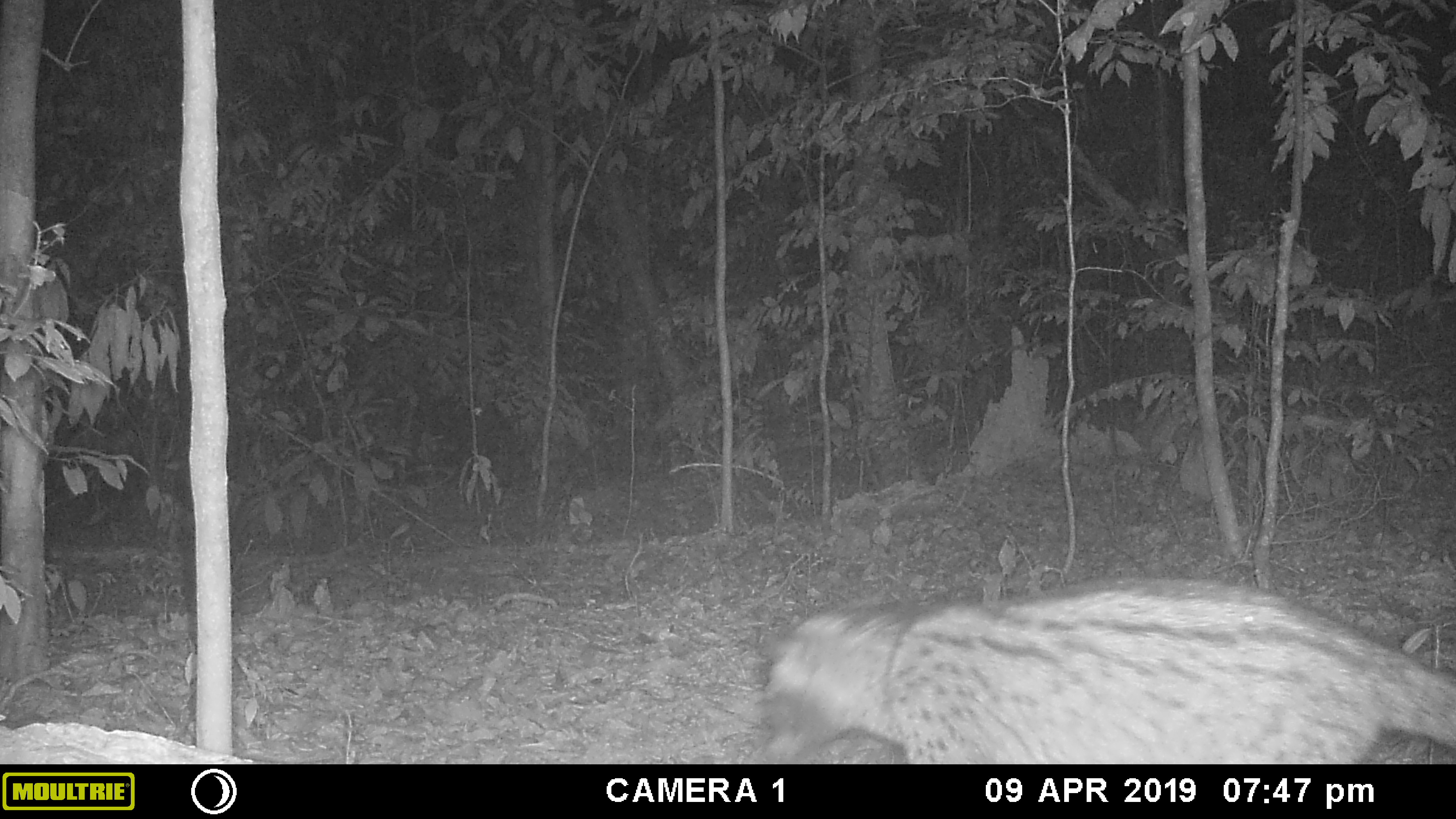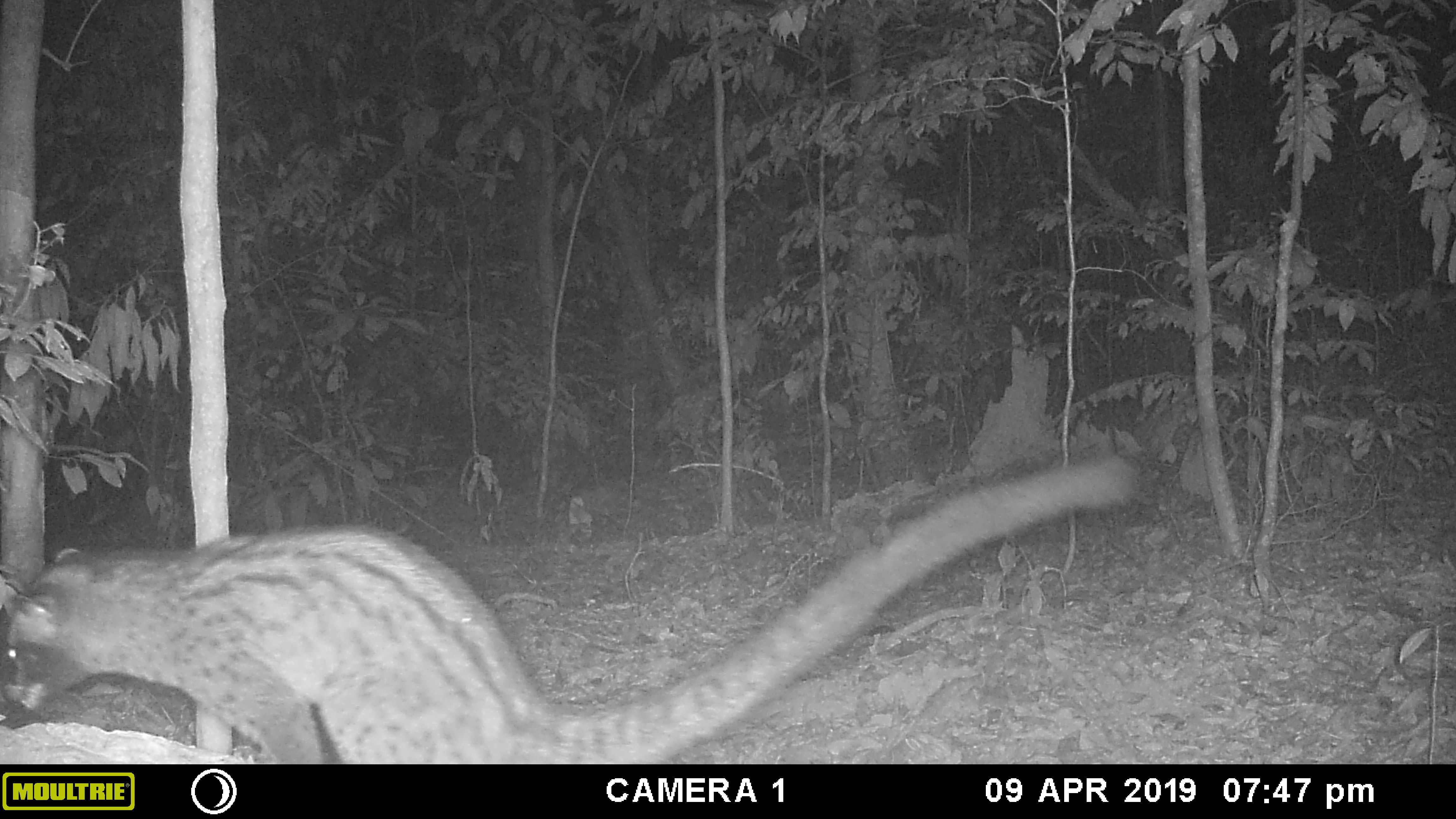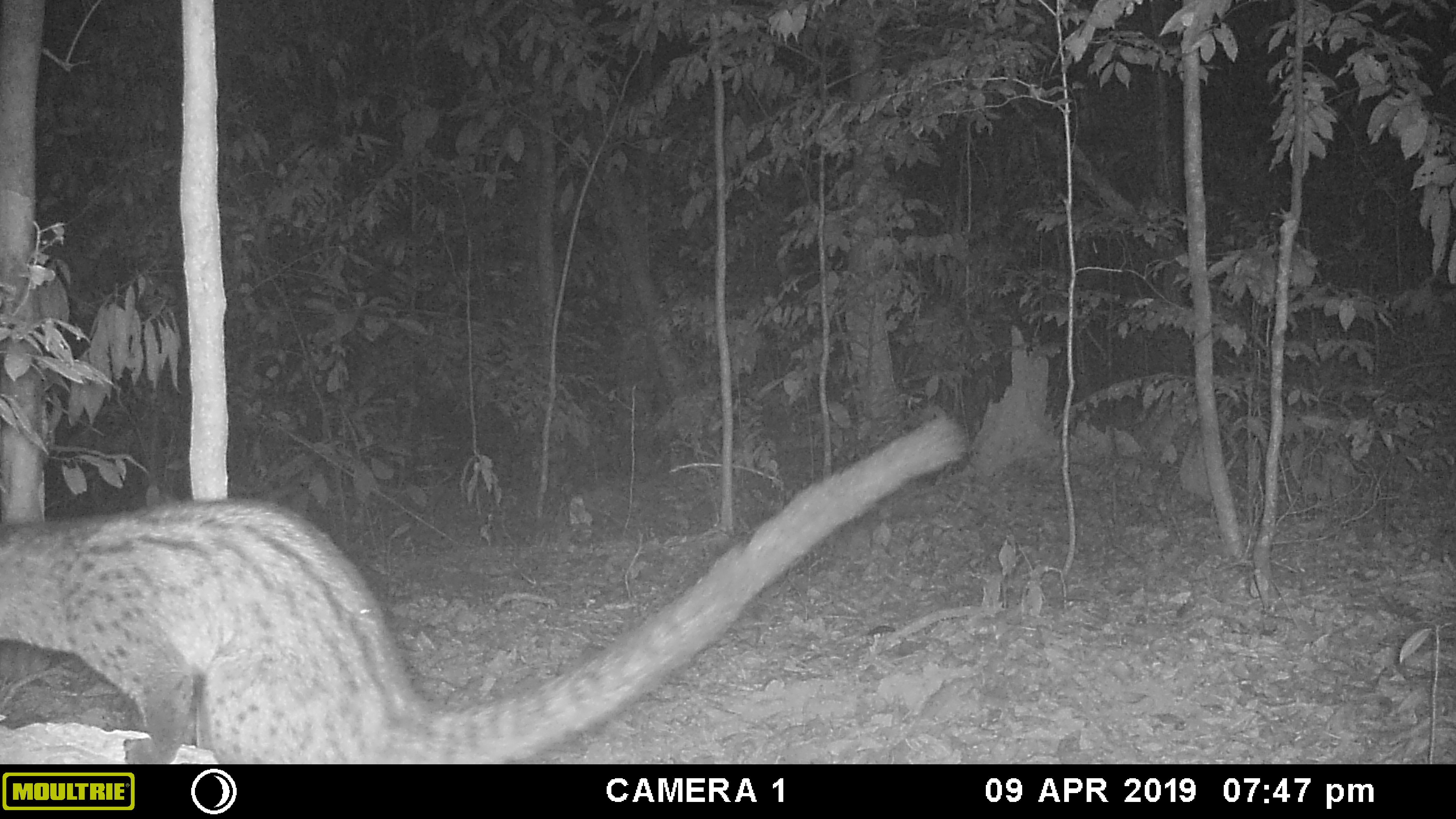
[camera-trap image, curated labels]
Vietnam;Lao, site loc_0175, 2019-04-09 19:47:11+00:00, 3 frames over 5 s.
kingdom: Animalia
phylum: Chordata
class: Mammalia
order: Carnivora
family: Viverridae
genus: Paradoxurus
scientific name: Paradoxurus hermaphroditus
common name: common palm civet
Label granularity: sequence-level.